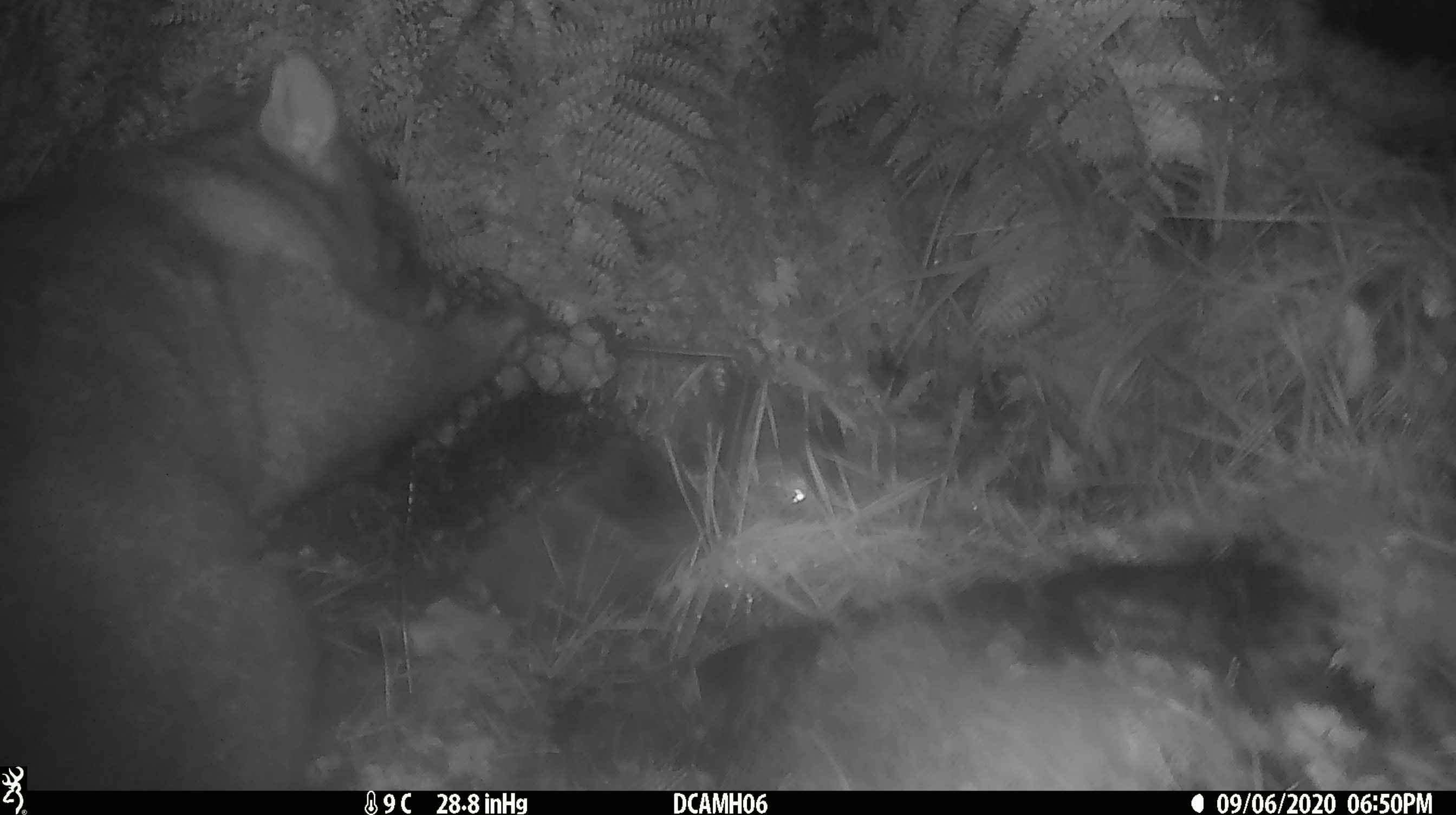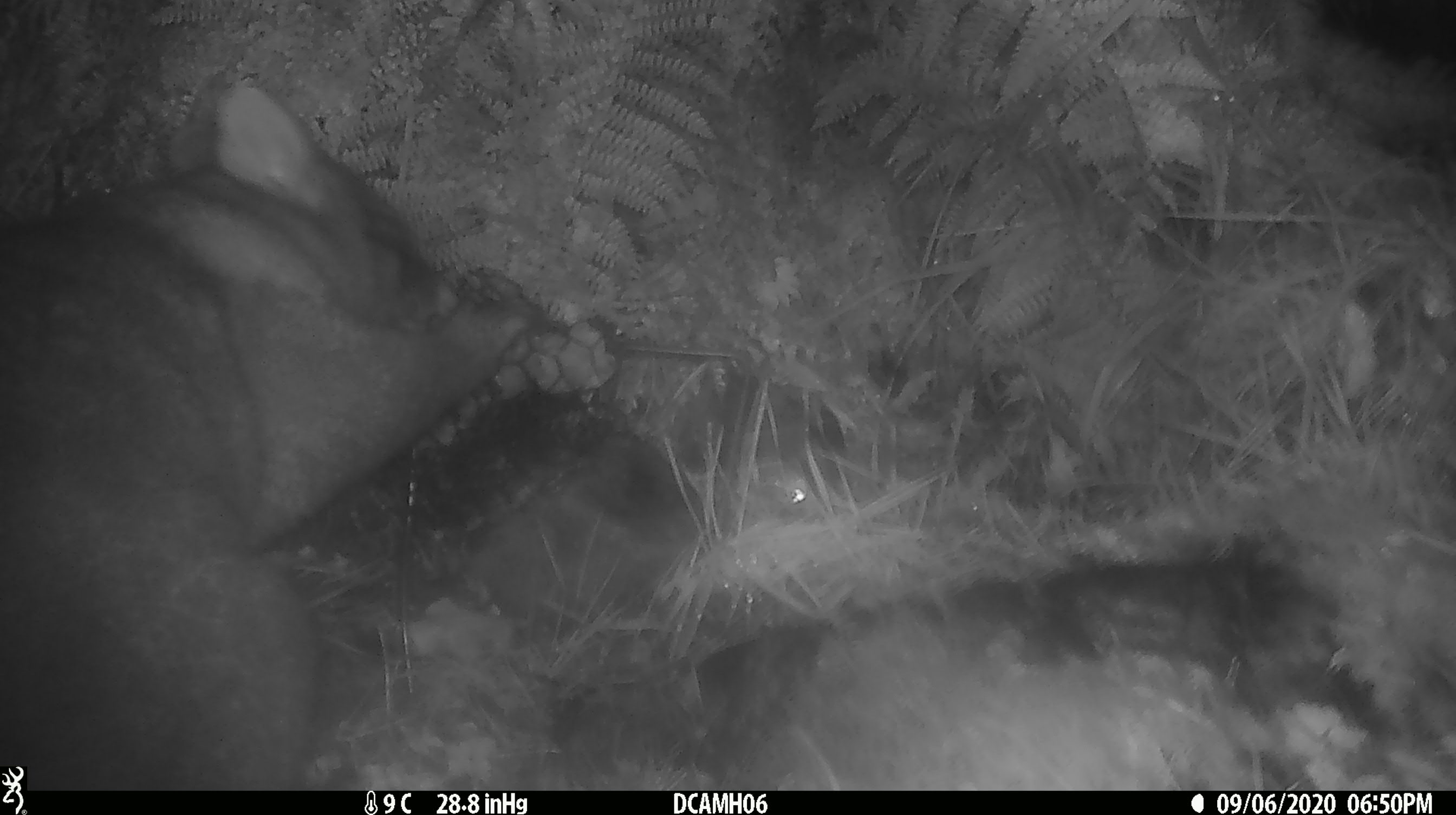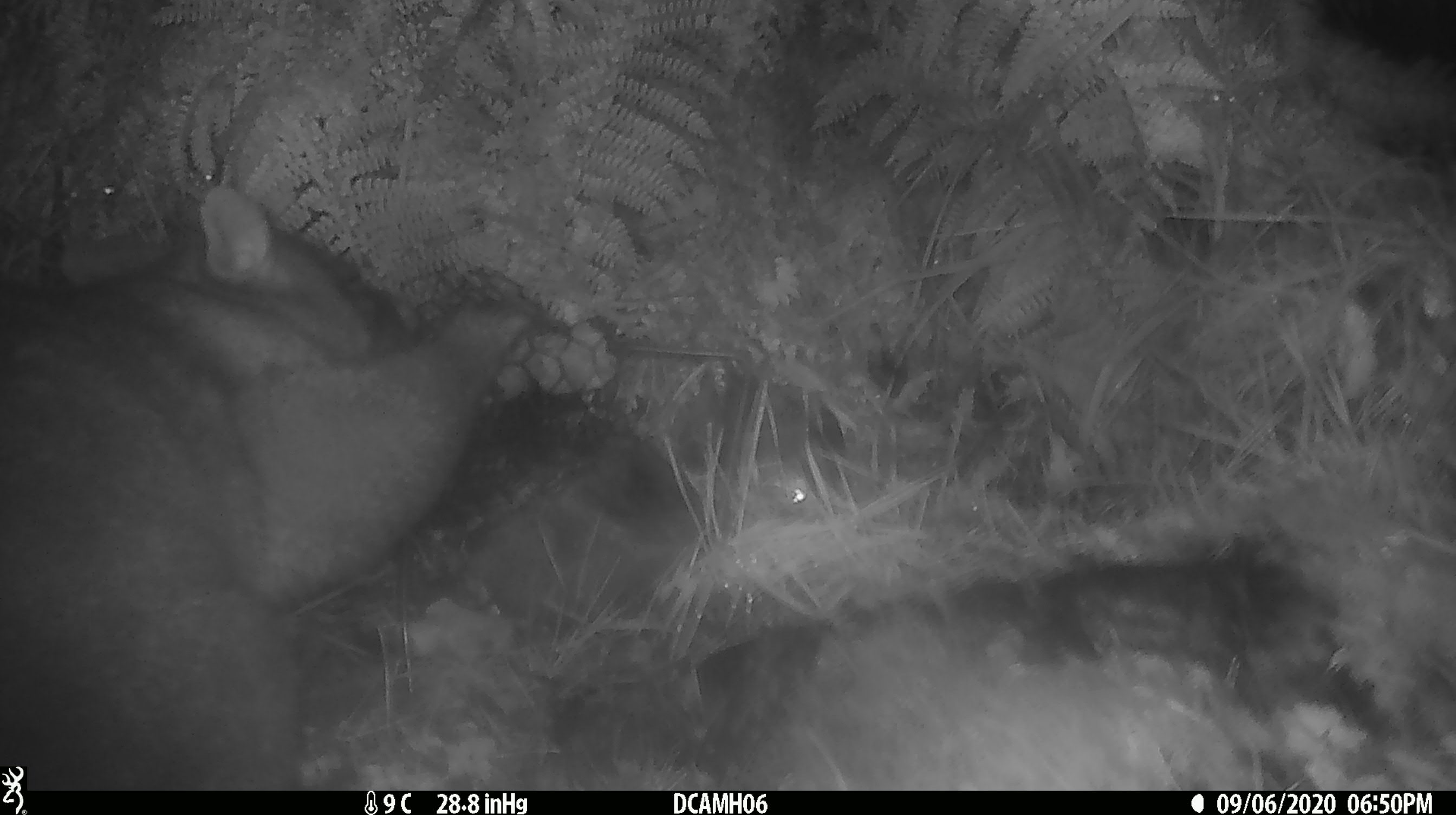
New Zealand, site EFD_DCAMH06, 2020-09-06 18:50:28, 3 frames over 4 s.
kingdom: Animalia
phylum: Chordata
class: Mammalia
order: Diprotodontia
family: Phalangeridae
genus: Trichosurus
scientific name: Trichosurus vulpecula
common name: common brushtail possum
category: possum